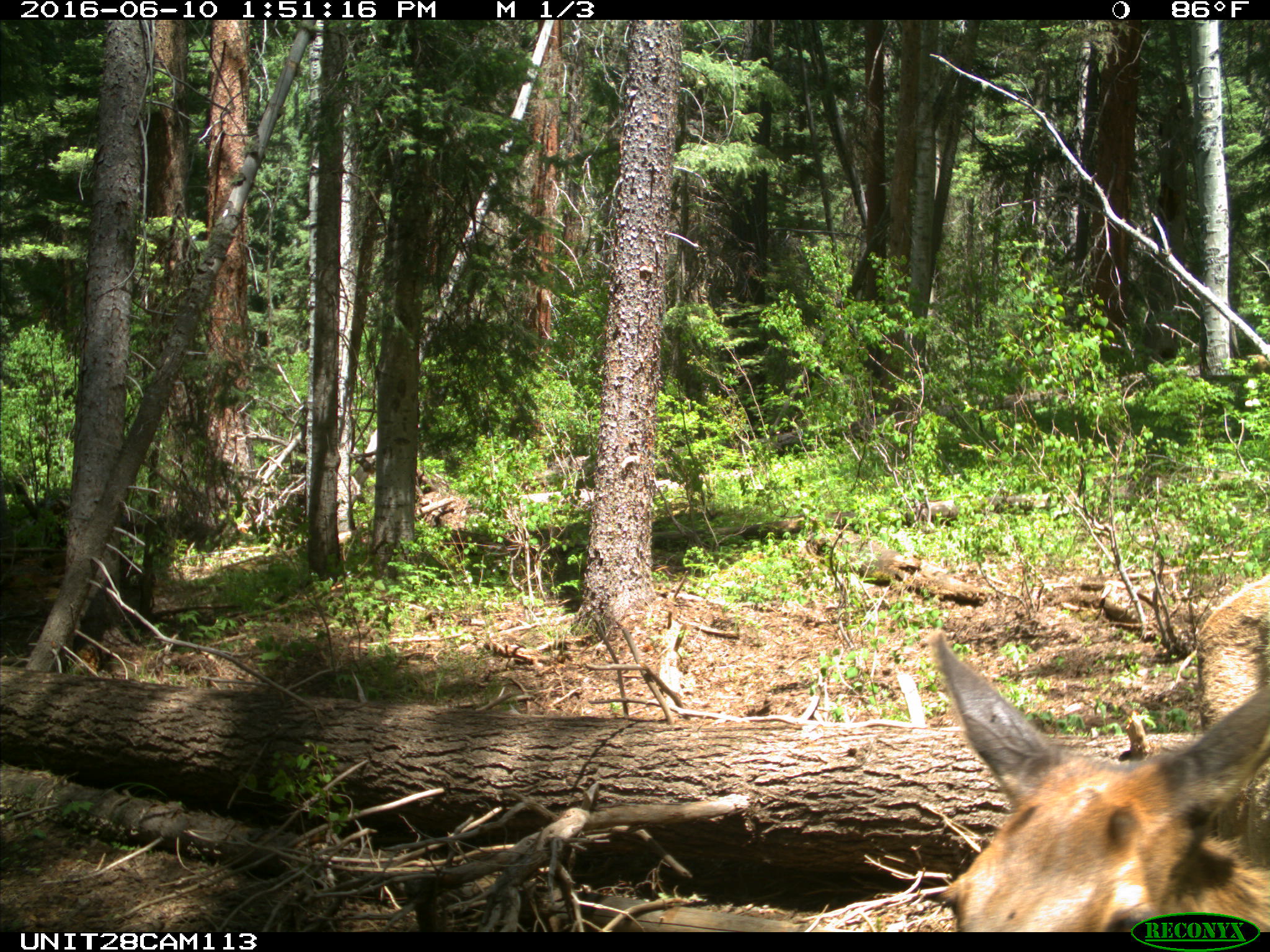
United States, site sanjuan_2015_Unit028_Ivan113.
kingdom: Animalia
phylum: Chordata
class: Mammalia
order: Artiodactyla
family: Cervidae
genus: Cervus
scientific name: Cervus elaphus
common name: red deer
Cervus elaphus (red deer).